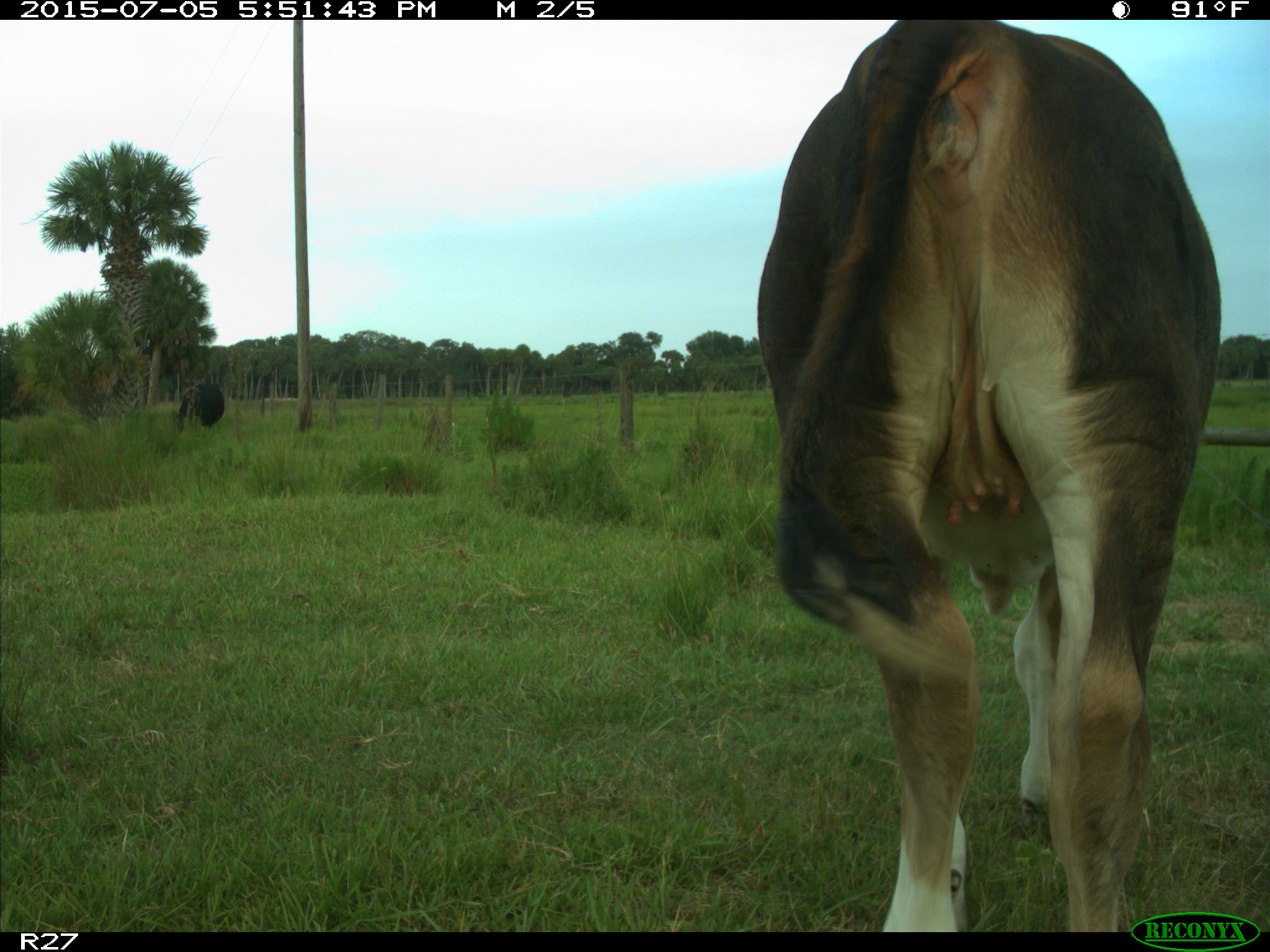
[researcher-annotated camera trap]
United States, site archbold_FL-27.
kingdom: Animalia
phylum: Chordata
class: Mammalia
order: Artiodactyla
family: Bovidae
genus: Bos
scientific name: Bos taurus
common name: domestic cow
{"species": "Bos taurus (domestic cow)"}